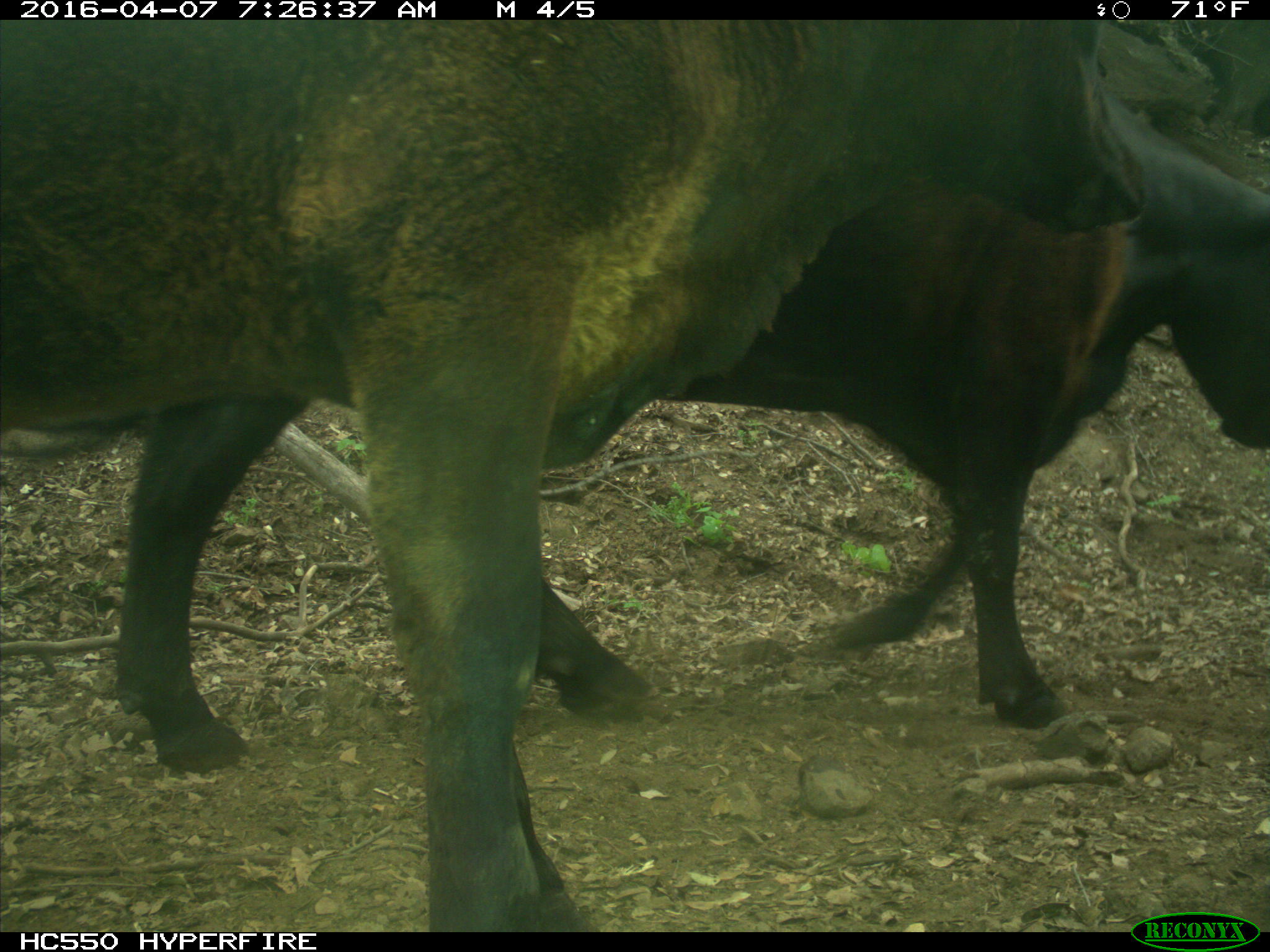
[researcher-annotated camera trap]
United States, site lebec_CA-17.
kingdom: Animalia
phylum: Chordata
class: Mammalia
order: Artiodactyla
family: Bovidae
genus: Bos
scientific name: Bos taurus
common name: domestic cow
Bos taurus (domestic cow).